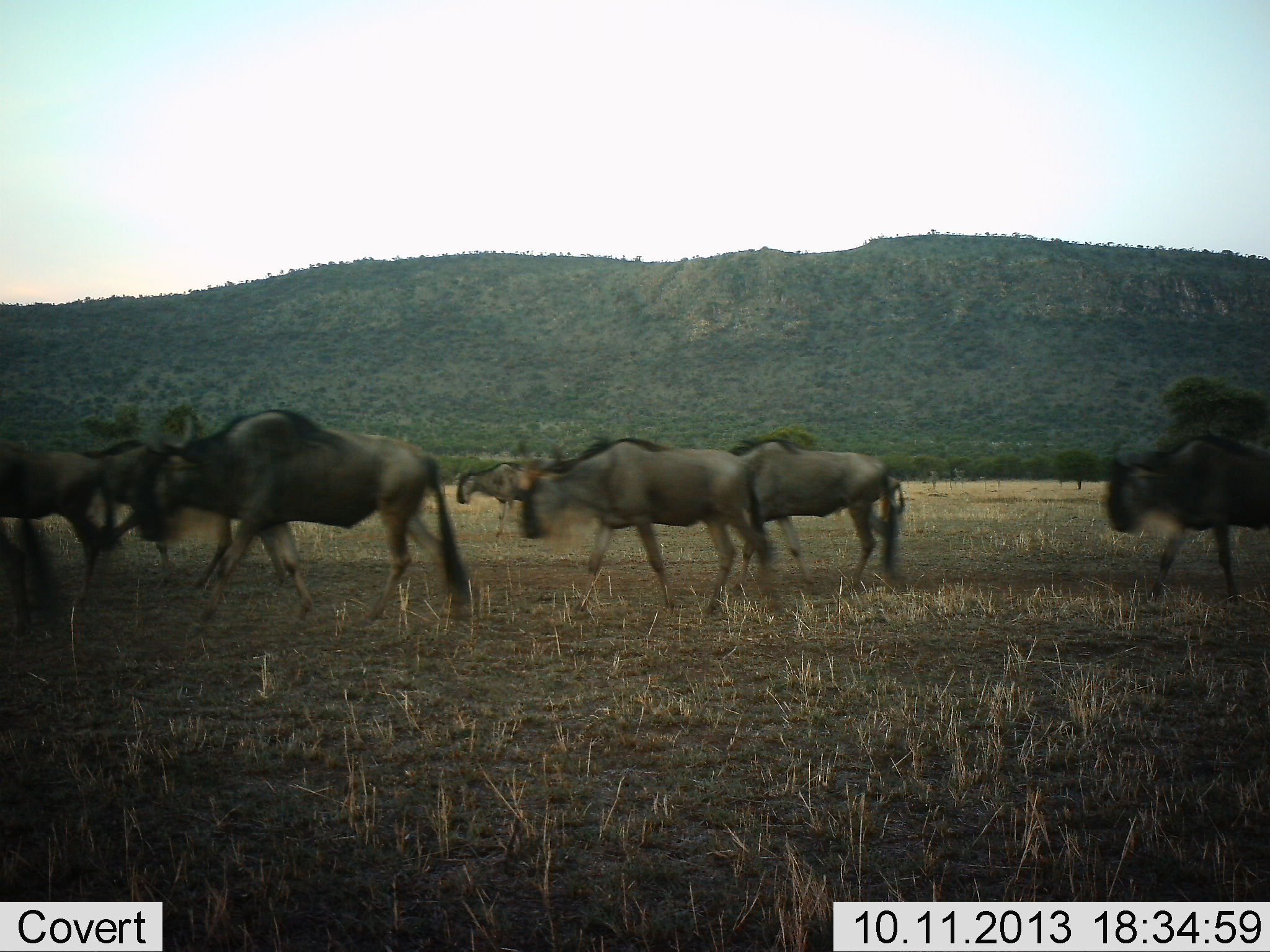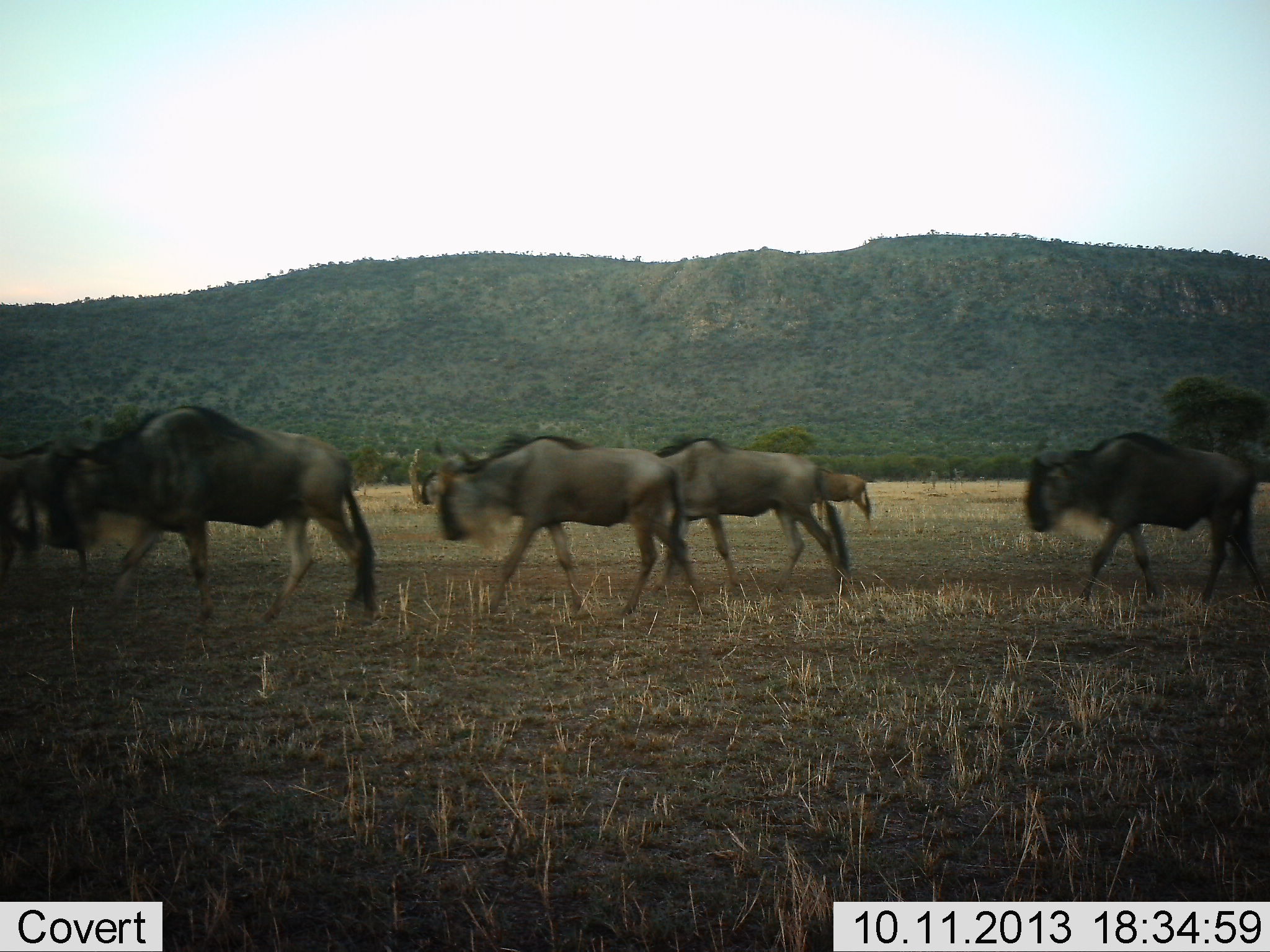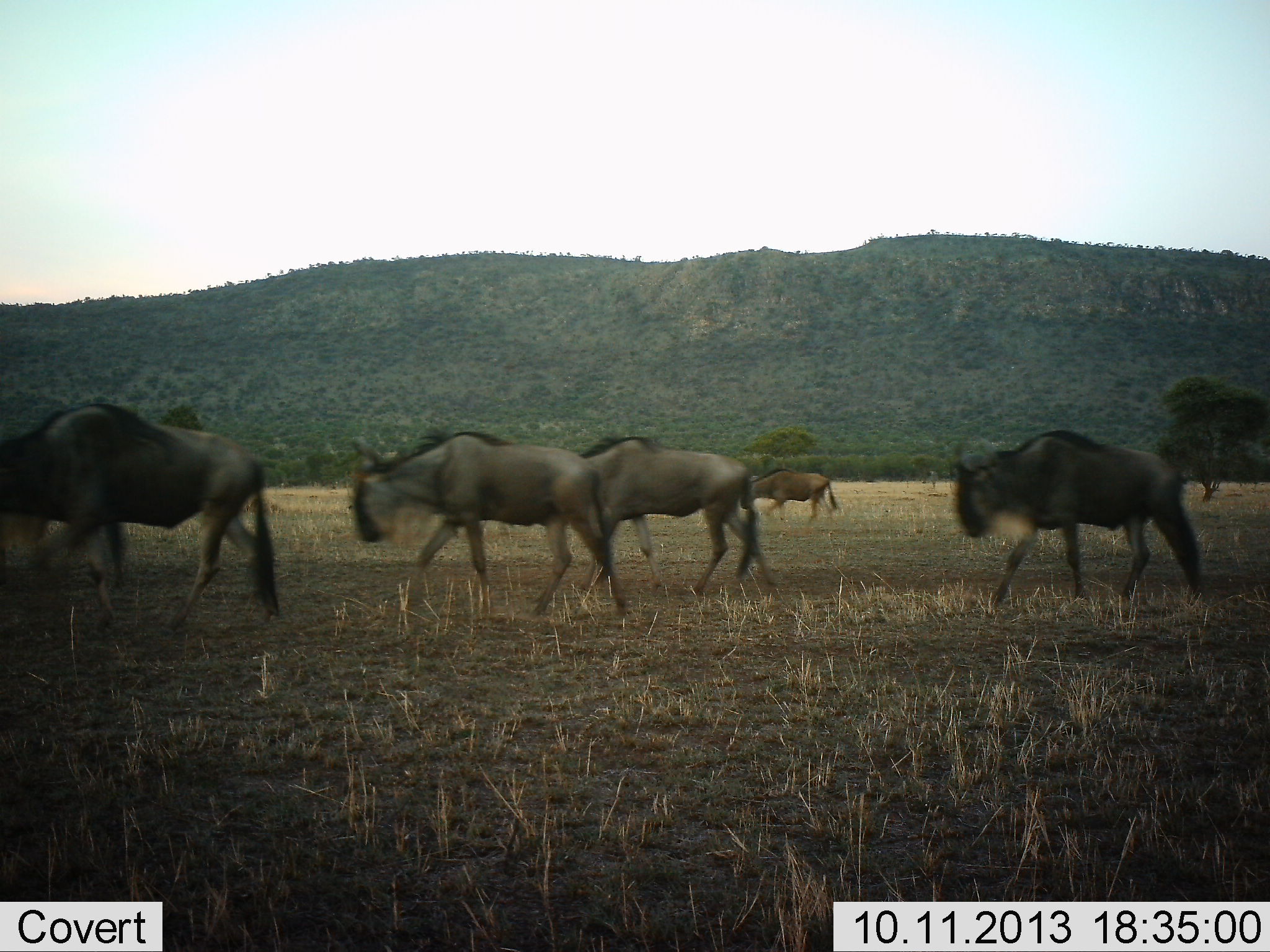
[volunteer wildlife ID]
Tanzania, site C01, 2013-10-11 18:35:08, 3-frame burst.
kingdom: Animalia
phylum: Chordata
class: Mammalia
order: Artiodactyla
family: Bovidae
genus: Connochaetes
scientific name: Connochaetes taurinus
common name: blue wildebeest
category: wildebeest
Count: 8.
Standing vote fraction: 0%.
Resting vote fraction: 0%.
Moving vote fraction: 100%.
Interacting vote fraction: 0%.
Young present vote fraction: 0%.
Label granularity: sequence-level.